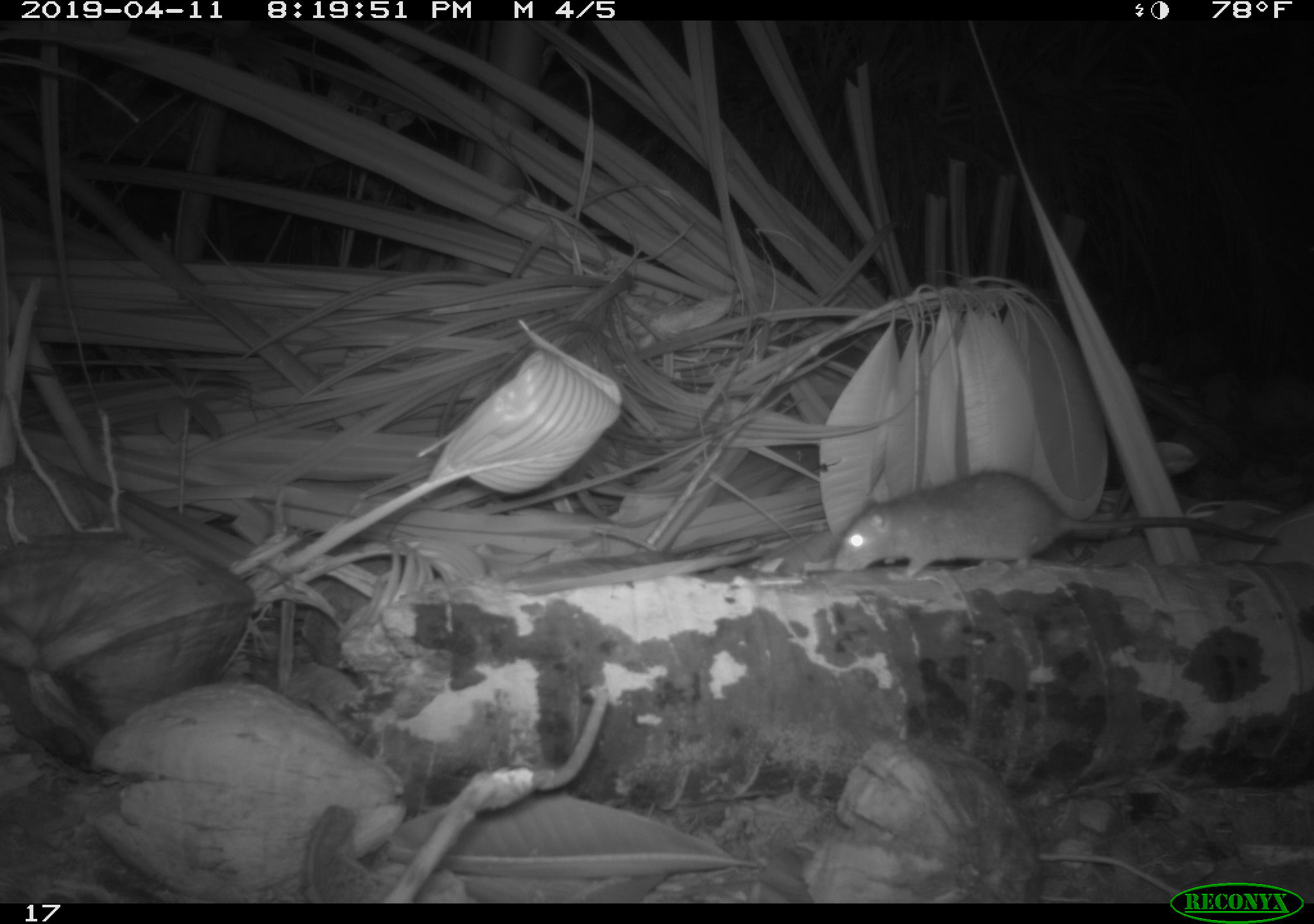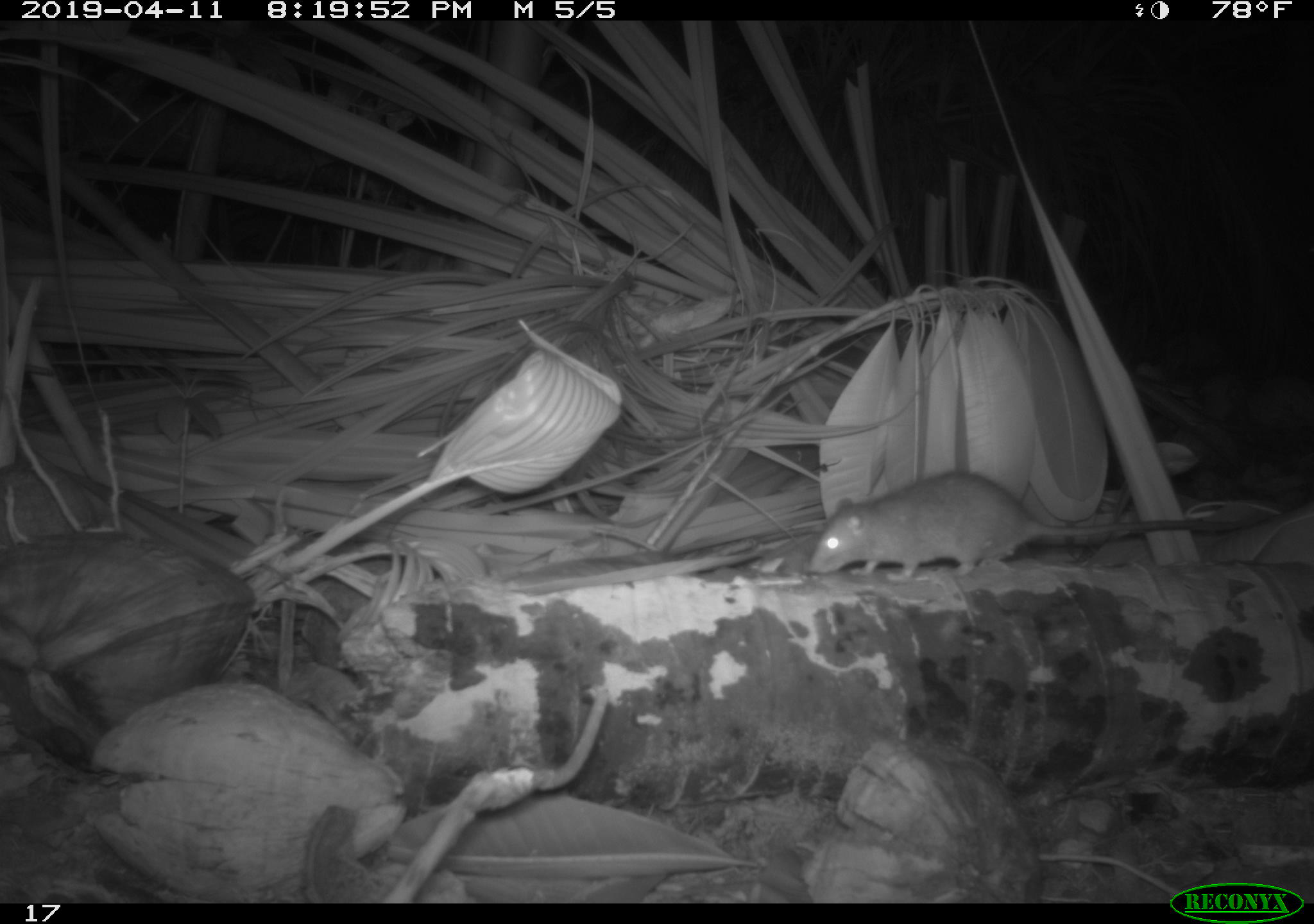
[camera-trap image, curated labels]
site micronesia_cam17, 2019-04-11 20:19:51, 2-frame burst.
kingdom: Animalia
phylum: Chordata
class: Mammalia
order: Rodentia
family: Muridae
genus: Rattus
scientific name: Rattus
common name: rat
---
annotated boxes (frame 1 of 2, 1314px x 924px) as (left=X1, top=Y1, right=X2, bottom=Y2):
rat: (left=833, top=472, right=1241, bottom=576)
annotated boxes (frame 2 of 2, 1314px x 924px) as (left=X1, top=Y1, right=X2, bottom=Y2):
rat: (left=807, top=472, right=1232, bottom=579)